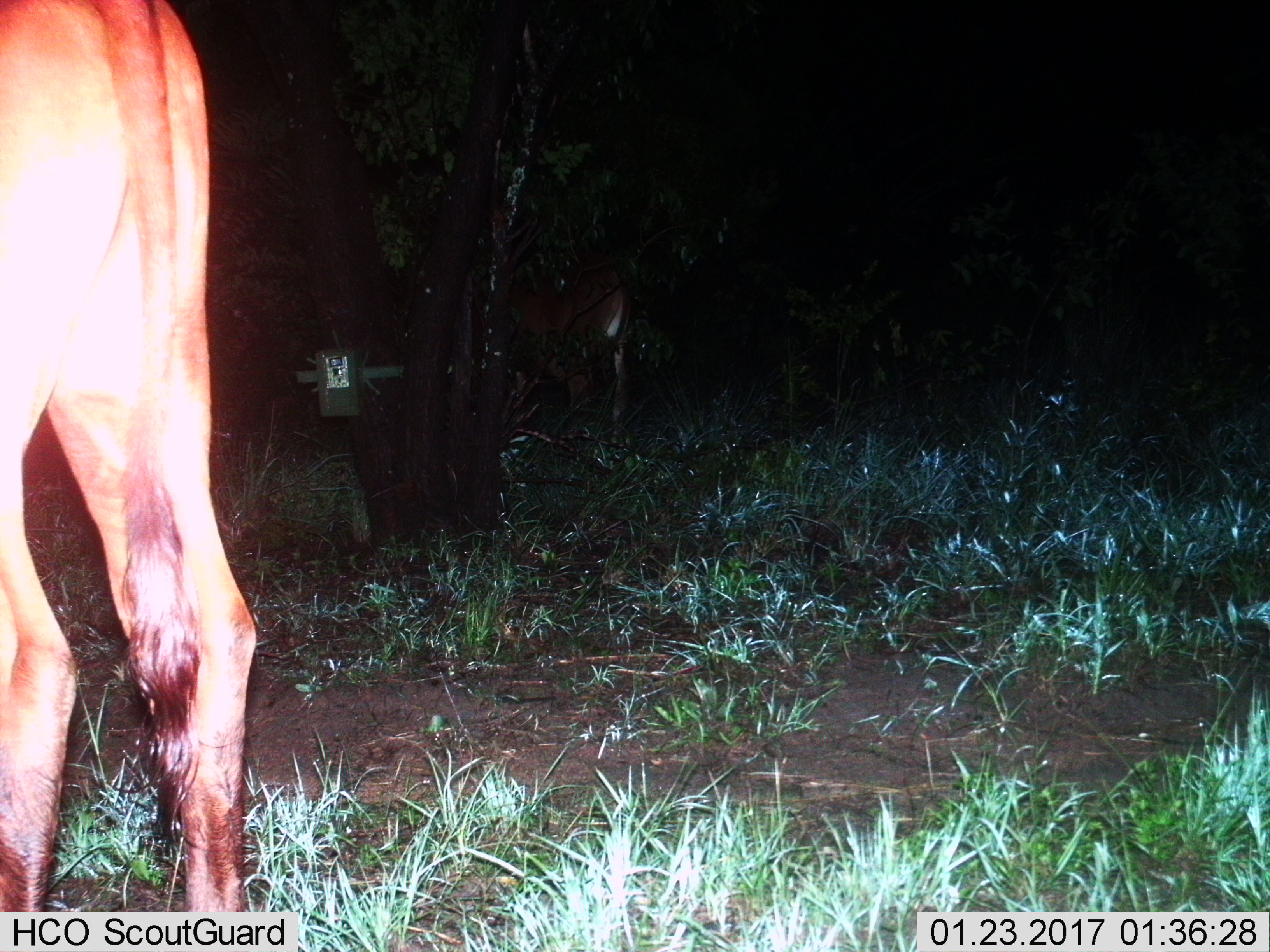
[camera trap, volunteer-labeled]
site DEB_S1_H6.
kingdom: Animalia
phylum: Chordata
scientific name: Vertebrata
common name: domestic animal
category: domesticanimal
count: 1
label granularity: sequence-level